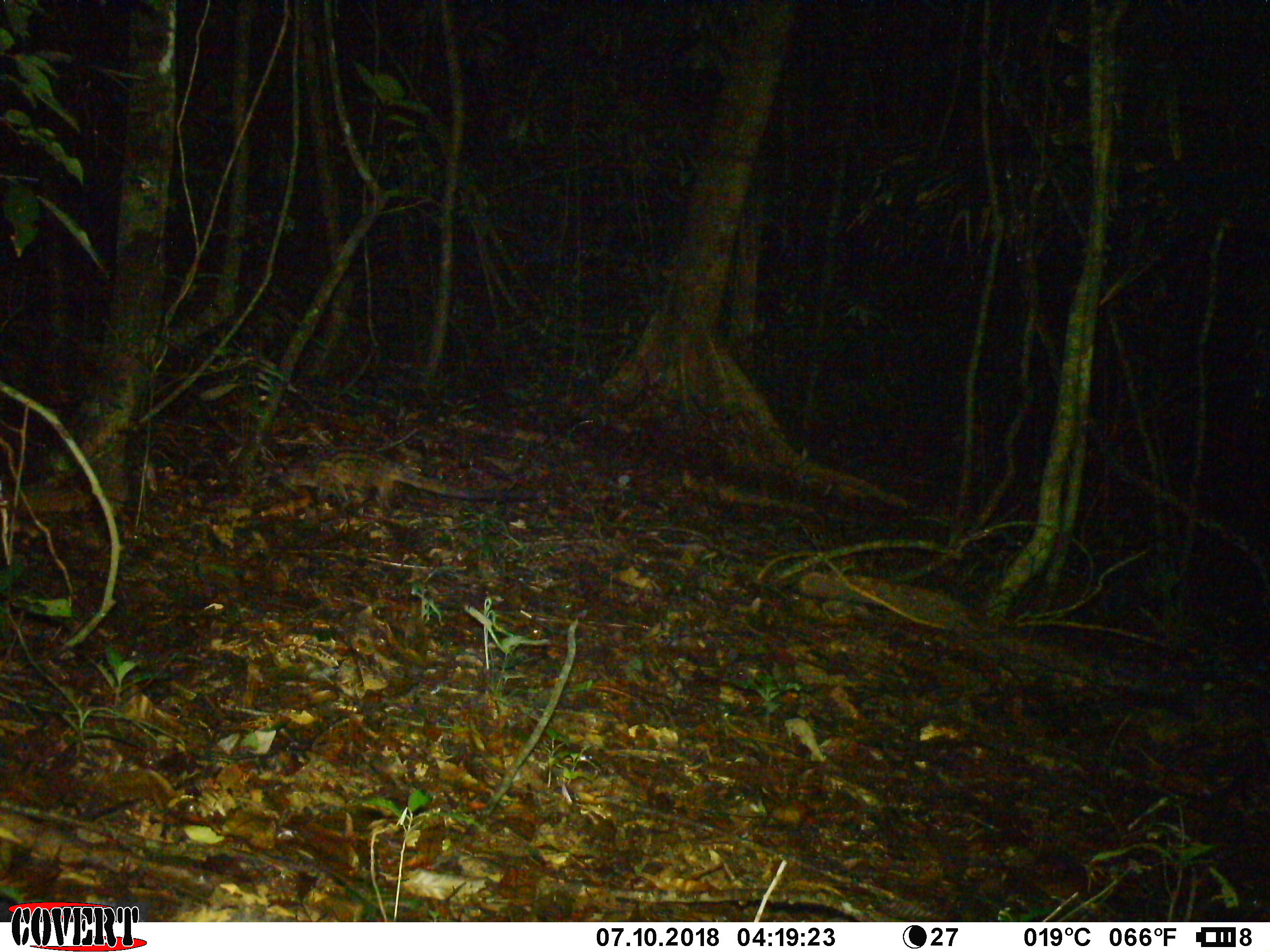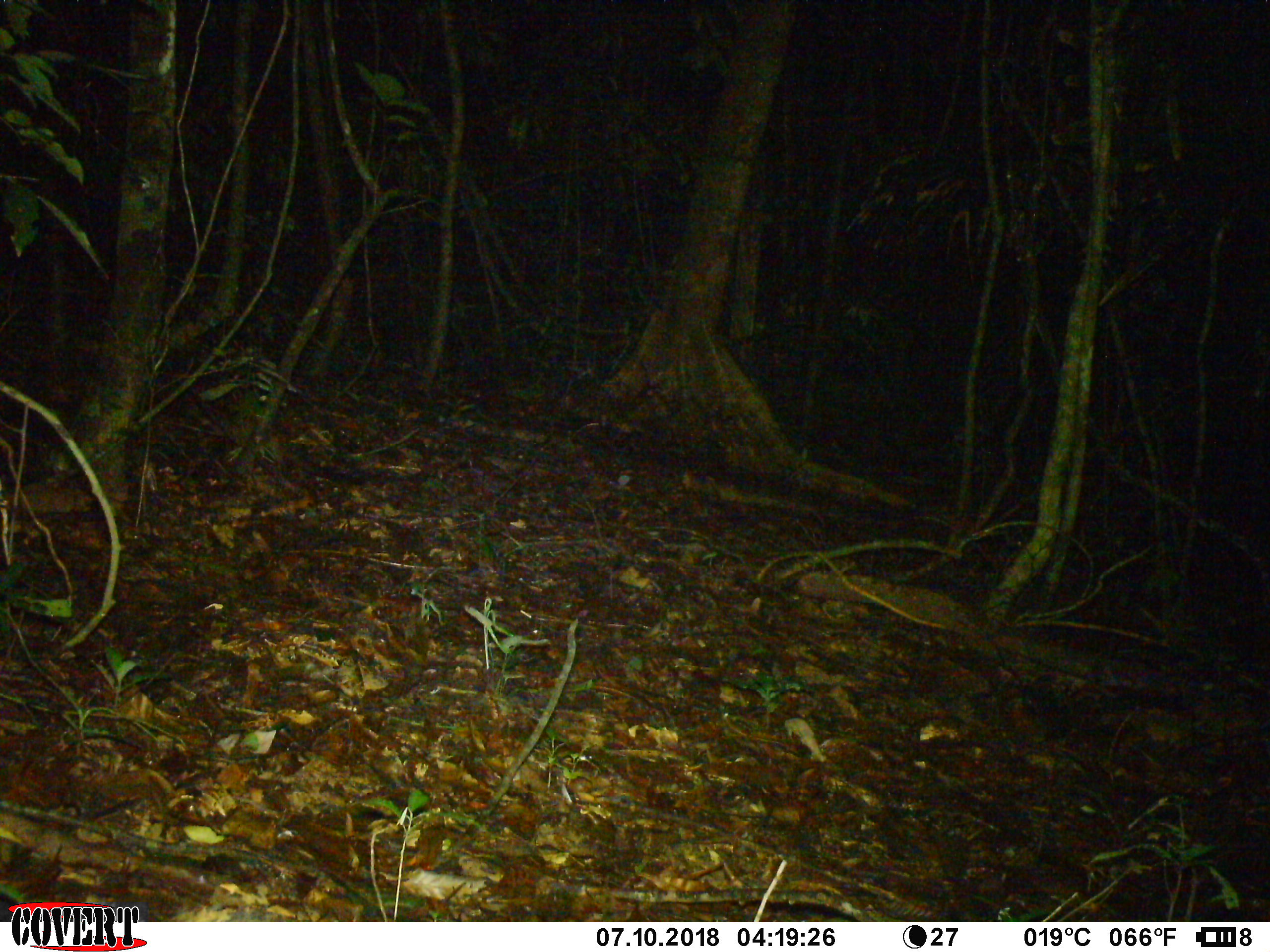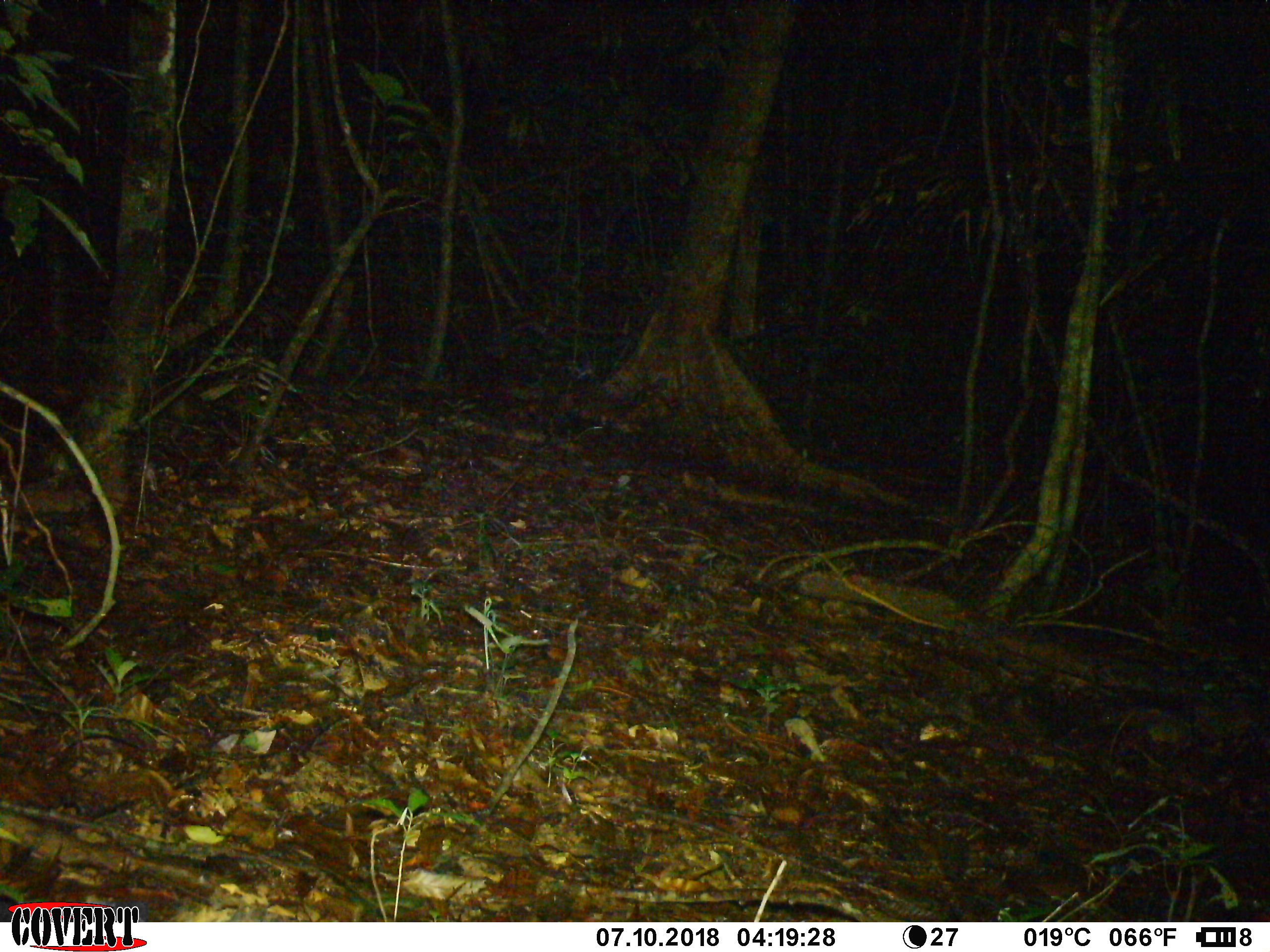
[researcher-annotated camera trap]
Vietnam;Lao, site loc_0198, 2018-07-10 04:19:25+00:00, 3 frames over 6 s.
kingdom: Animalia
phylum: Chordata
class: Mammalia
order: Carnivora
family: Viverridae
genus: Paradoxurus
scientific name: Paradoxurus hermaphroditus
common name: common palm civet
Common palm civet (Paradoxurus hermaphroditus). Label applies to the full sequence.